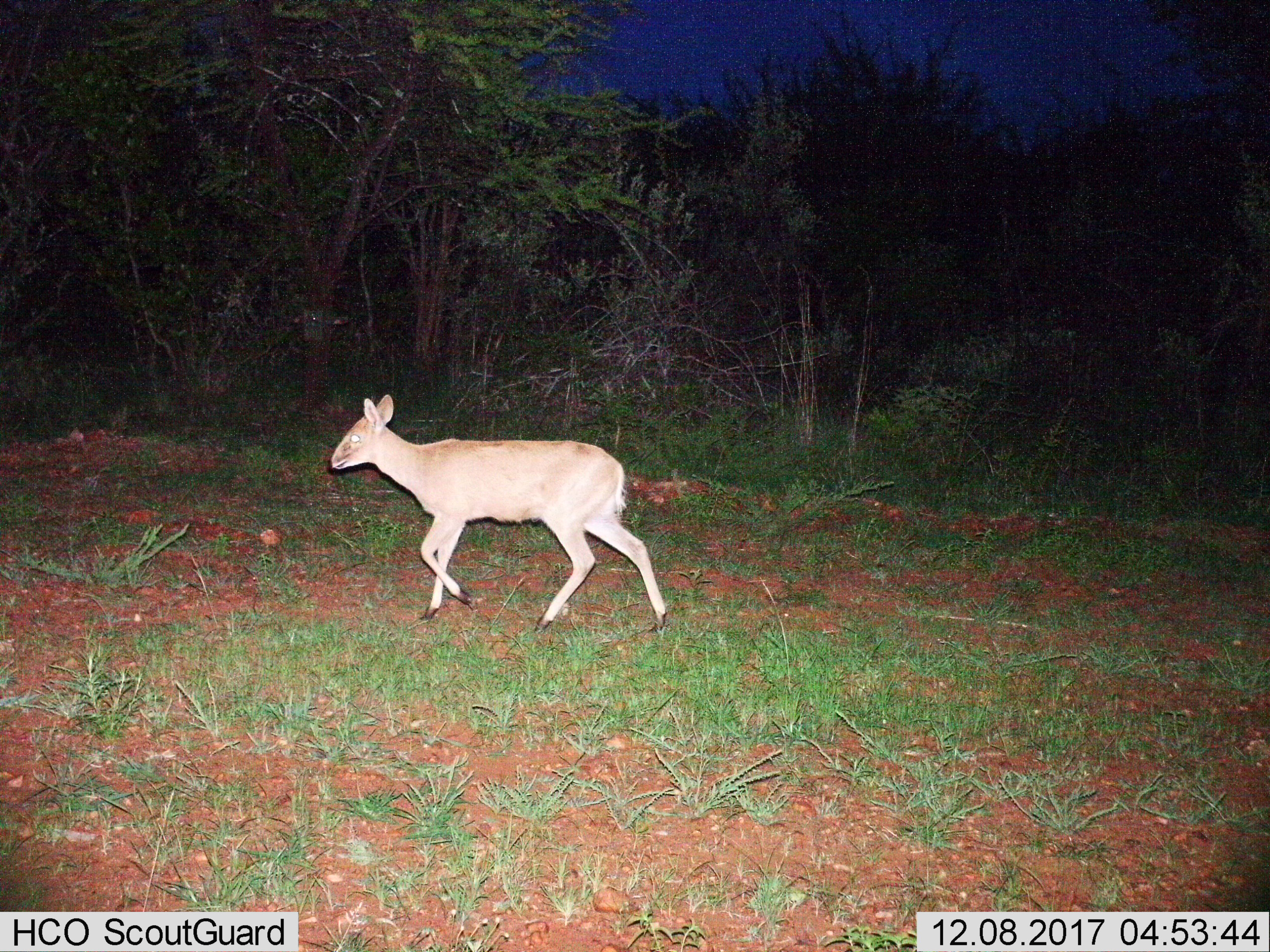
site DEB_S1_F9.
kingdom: Animalia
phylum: Chordata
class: Mammalia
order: Artiodactyla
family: Bovidae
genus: Sylvicapra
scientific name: Sylvicapra grimmia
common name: common duiker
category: duikercommongrey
Duikercommongrey (common duiker) (Sylvicapra grimmia), count 1. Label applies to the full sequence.